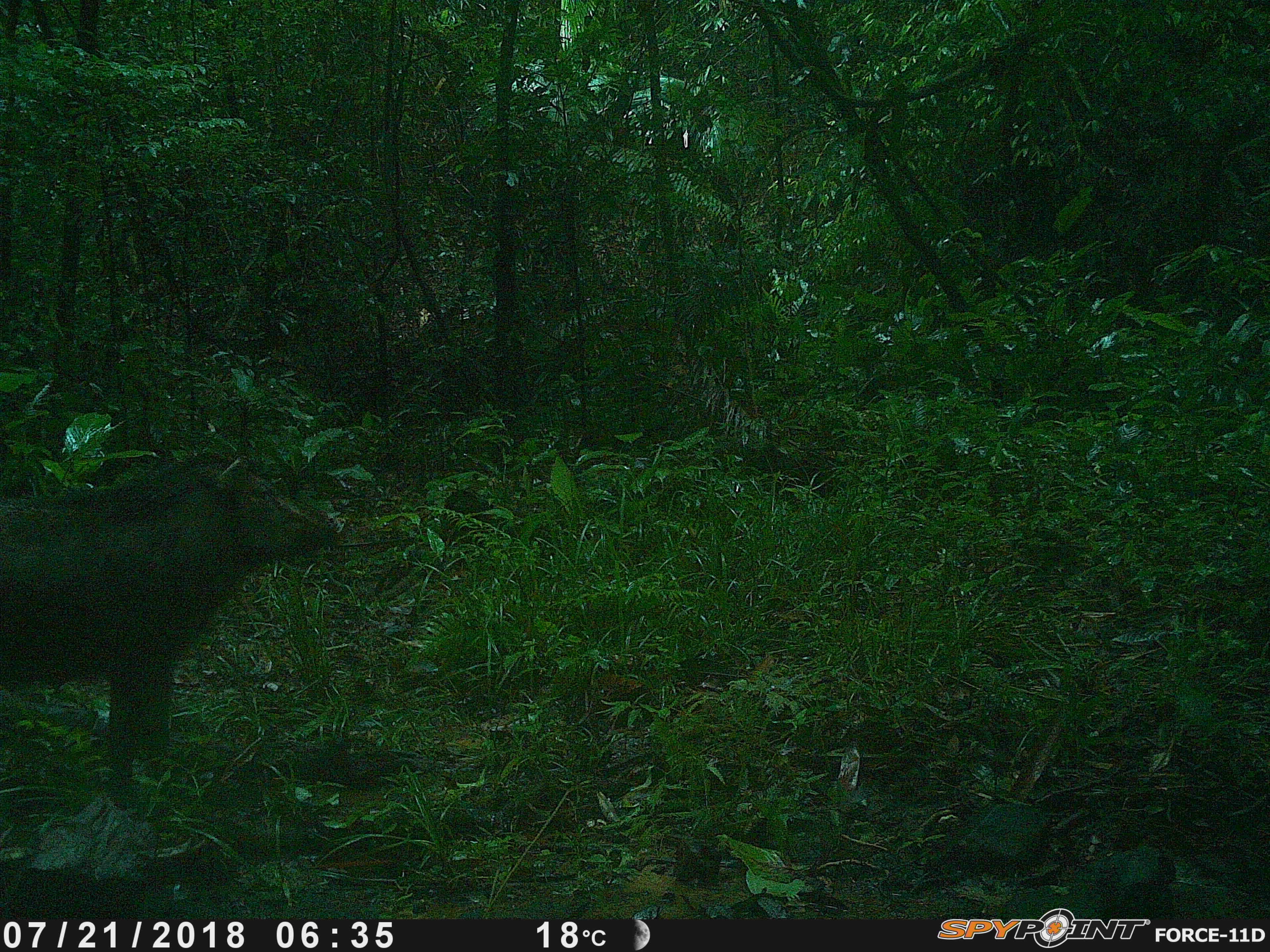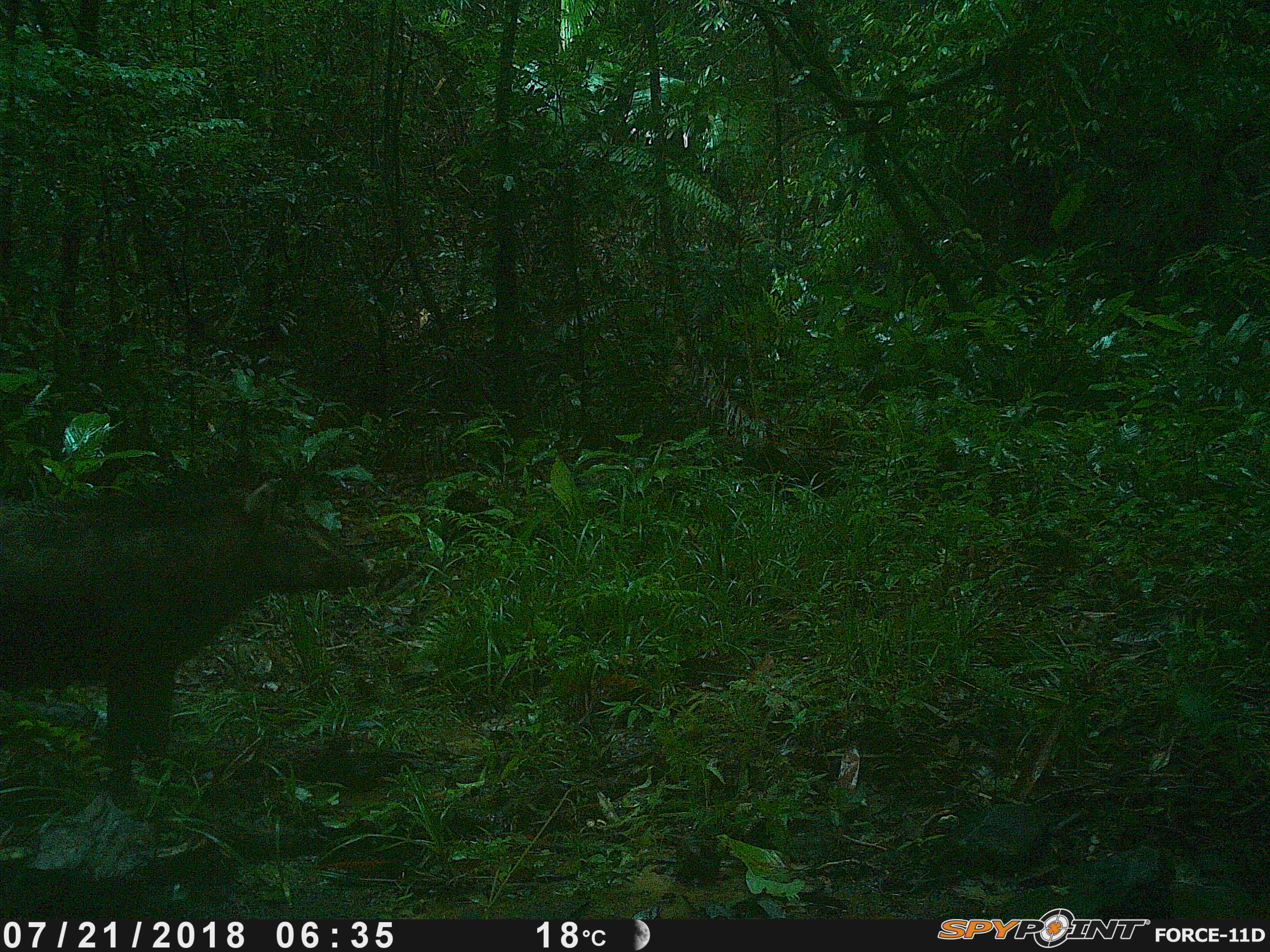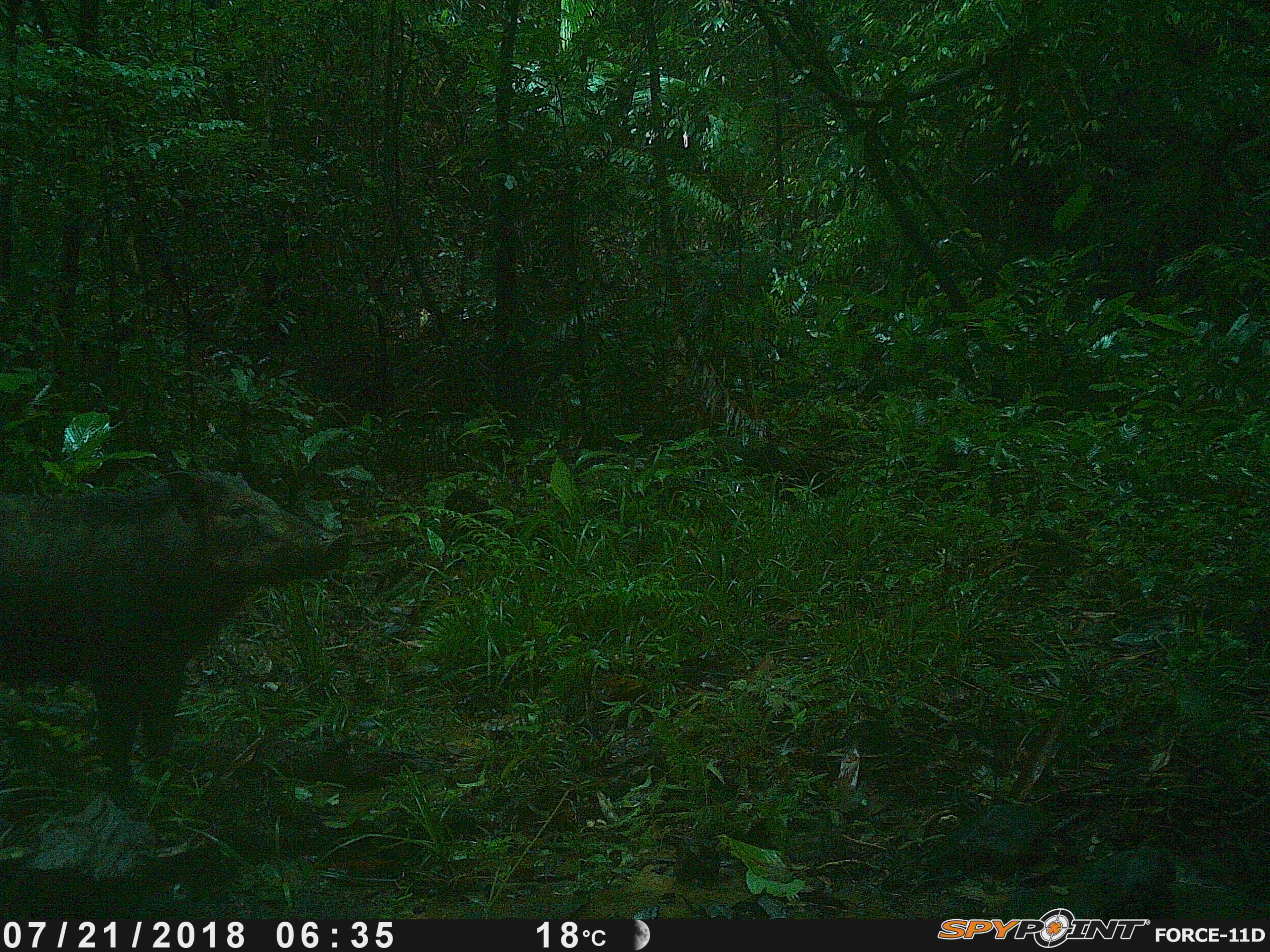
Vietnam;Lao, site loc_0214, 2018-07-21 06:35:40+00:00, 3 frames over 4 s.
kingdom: Animalia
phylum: Chordata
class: Mammalia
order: Artiodactyla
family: Suidae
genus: Sus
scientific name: Sus scrofa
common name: eurasian wild pig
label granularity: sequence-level